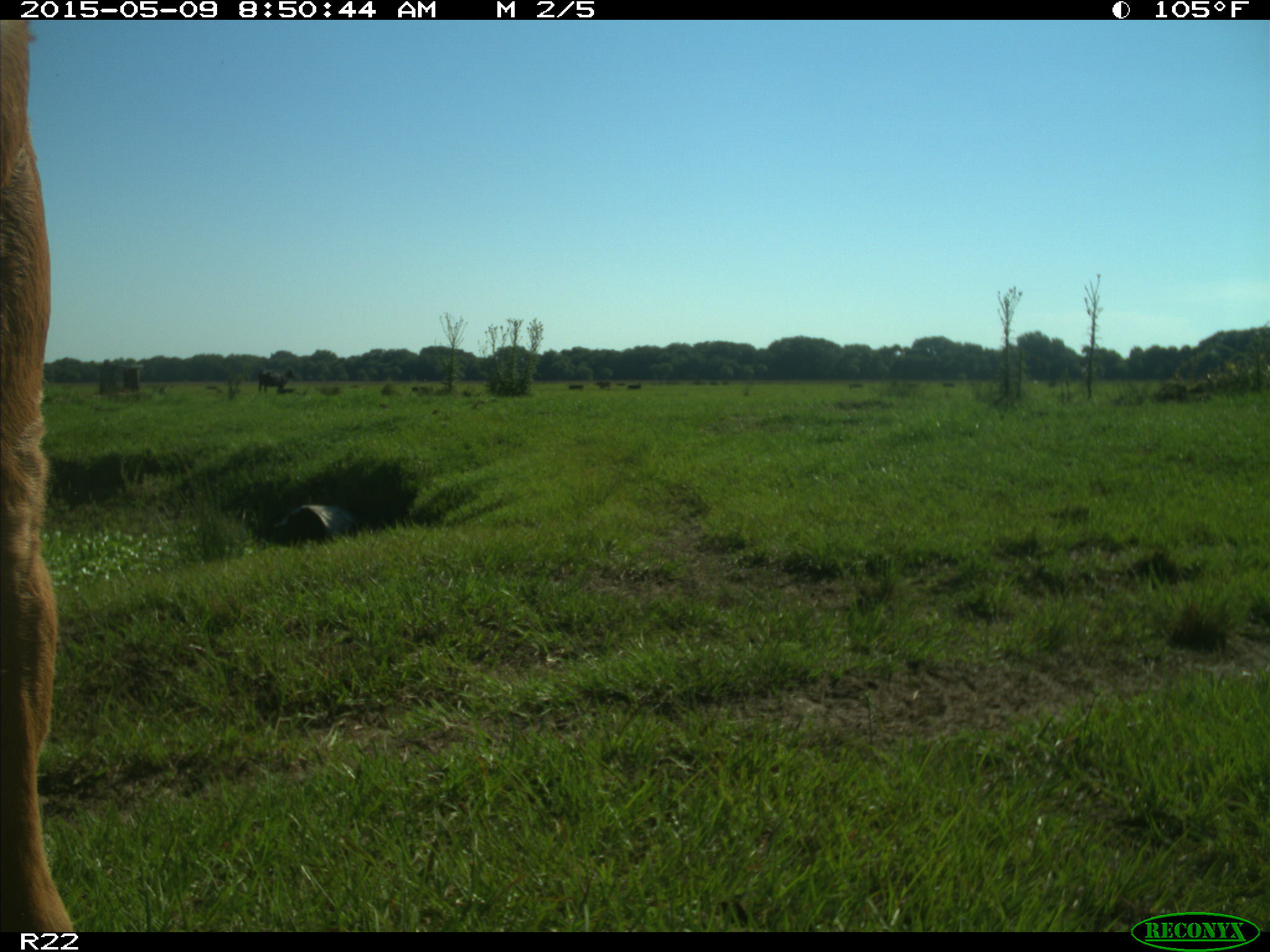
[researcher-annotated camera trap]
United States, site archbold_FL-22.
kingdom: Animalia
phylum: Chordata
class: Mammalia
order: Artiodactyla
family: Bovidae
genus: Bos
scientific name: Bos taurus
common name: domestic cow